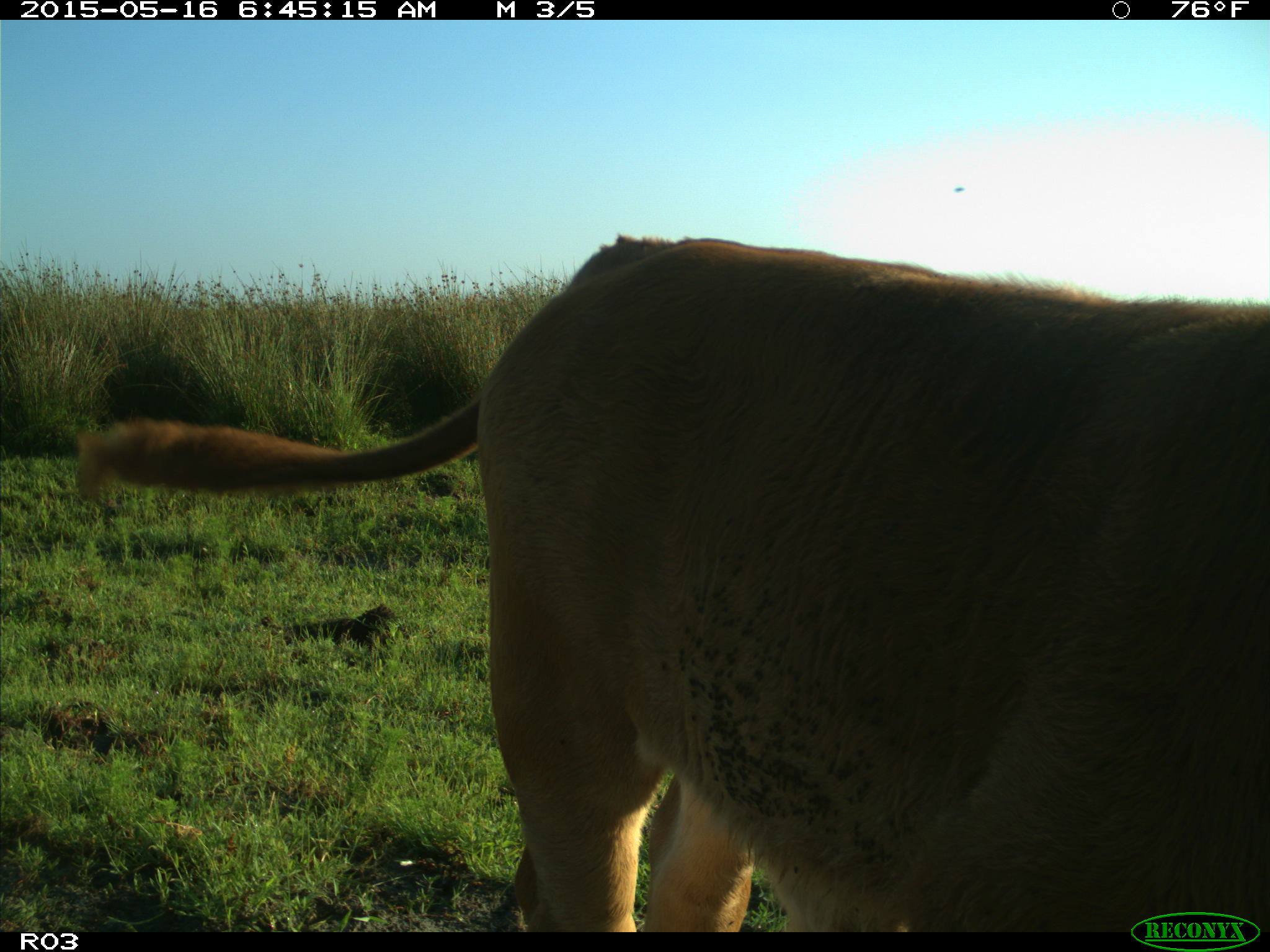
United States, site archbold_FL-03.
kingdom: Animalia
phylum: Chordata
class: Mammalia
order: Artiodactyla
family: Bovidae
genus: Bos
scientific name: Bos taurus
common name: domestic cow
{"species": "Bos taurus (domestic cow)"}